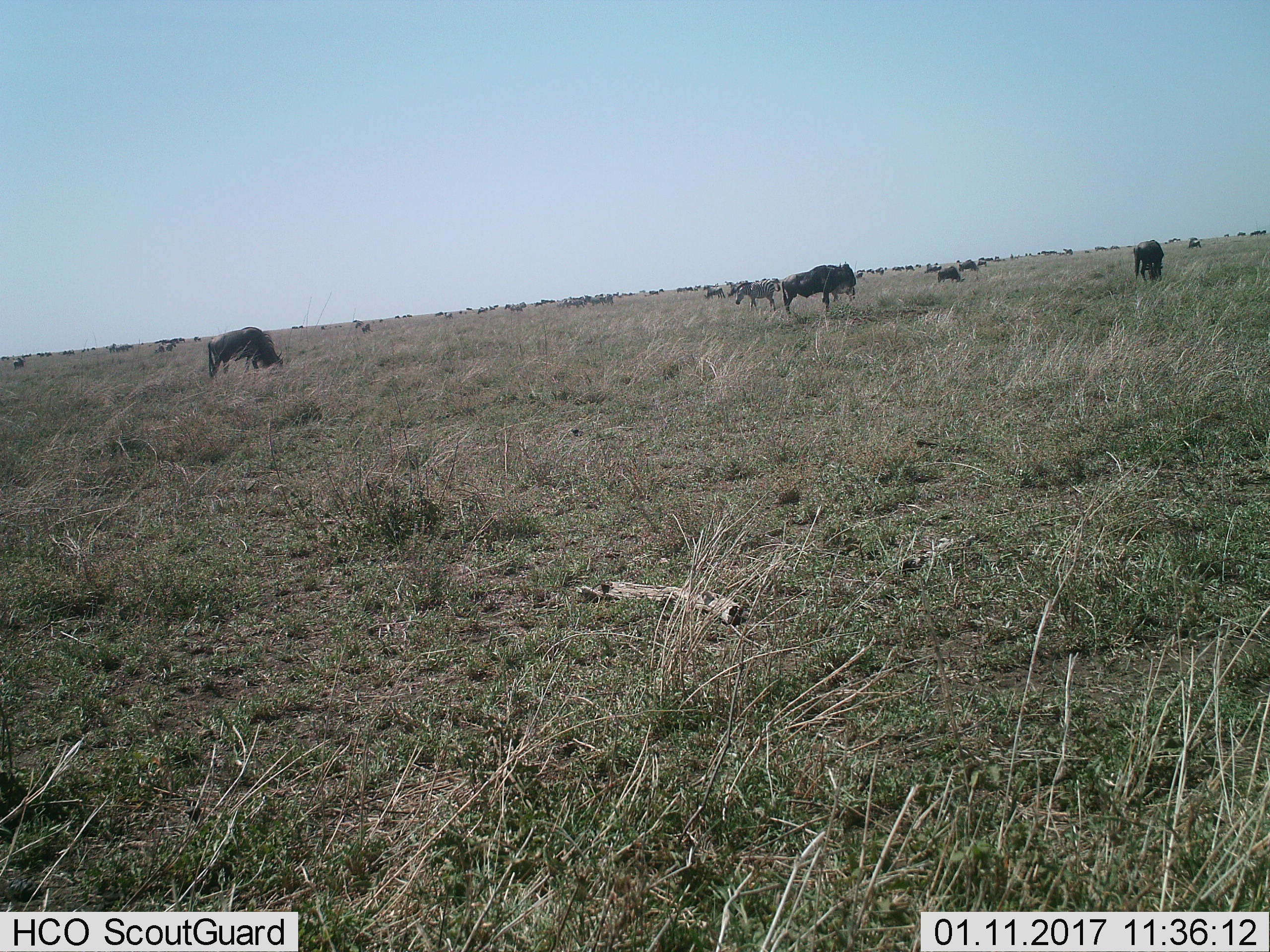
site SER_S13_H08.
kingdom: Animalia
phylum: Chordata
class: Mammalia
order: Artiodactyla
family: Bovidae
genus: Connochaetes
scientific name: Connochaetes taurinus taurinus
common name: blue wildebeest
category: wildebeestblue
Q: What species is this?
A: Wildebeestblue (blue wildebeest) (Connochaetes taurinus taurinus).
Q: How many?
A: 11-50.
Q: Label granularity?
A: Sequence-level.